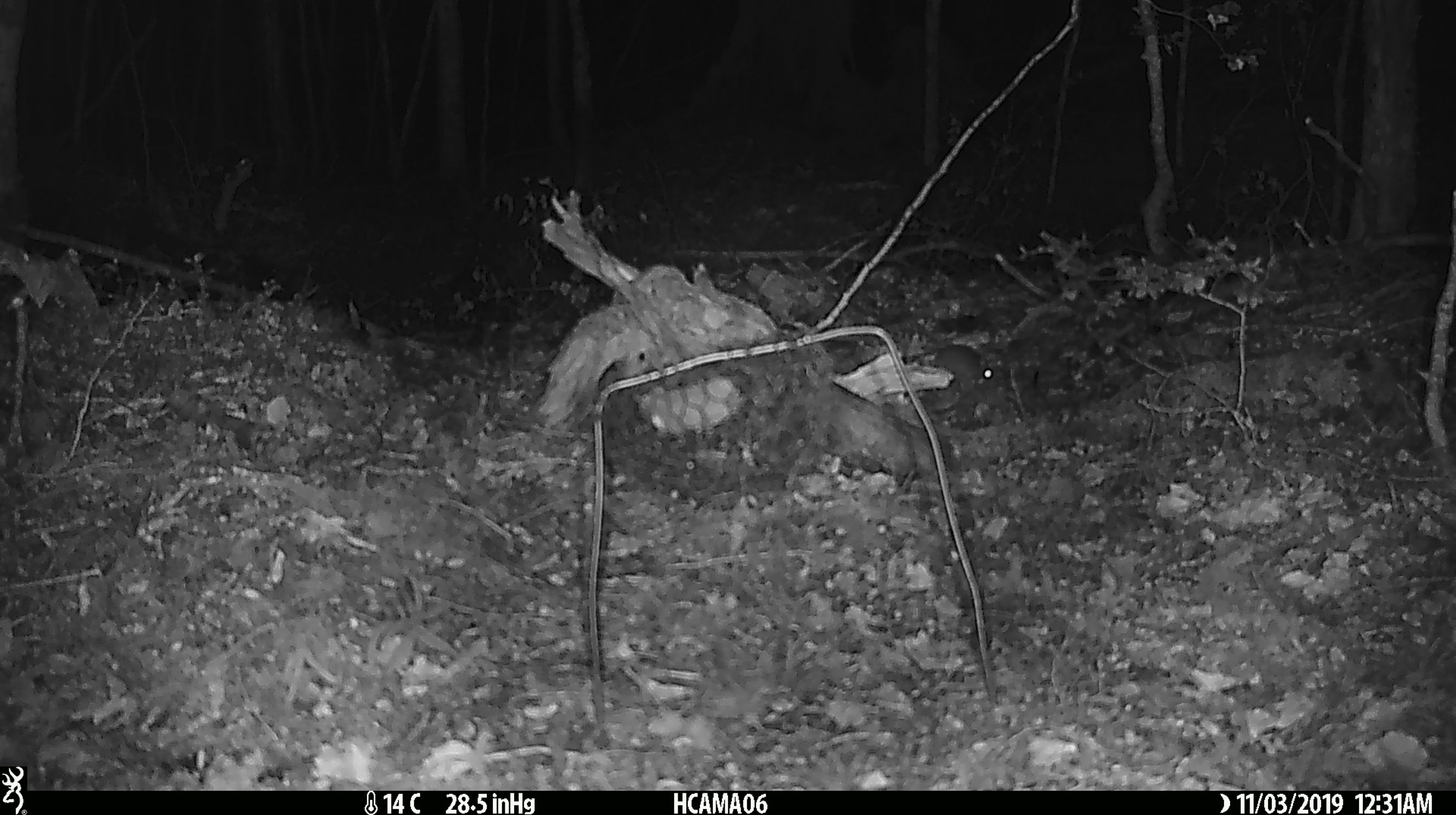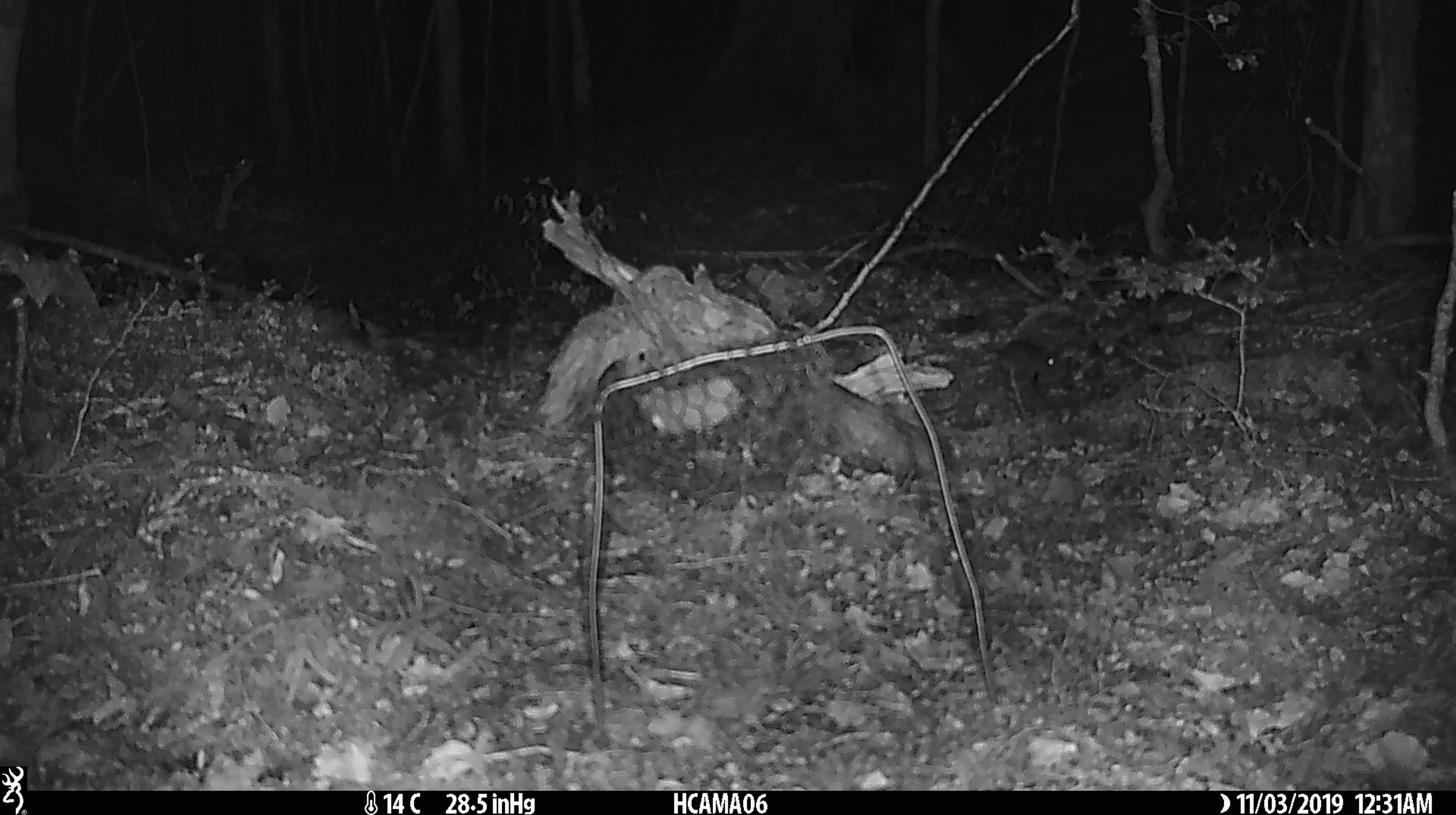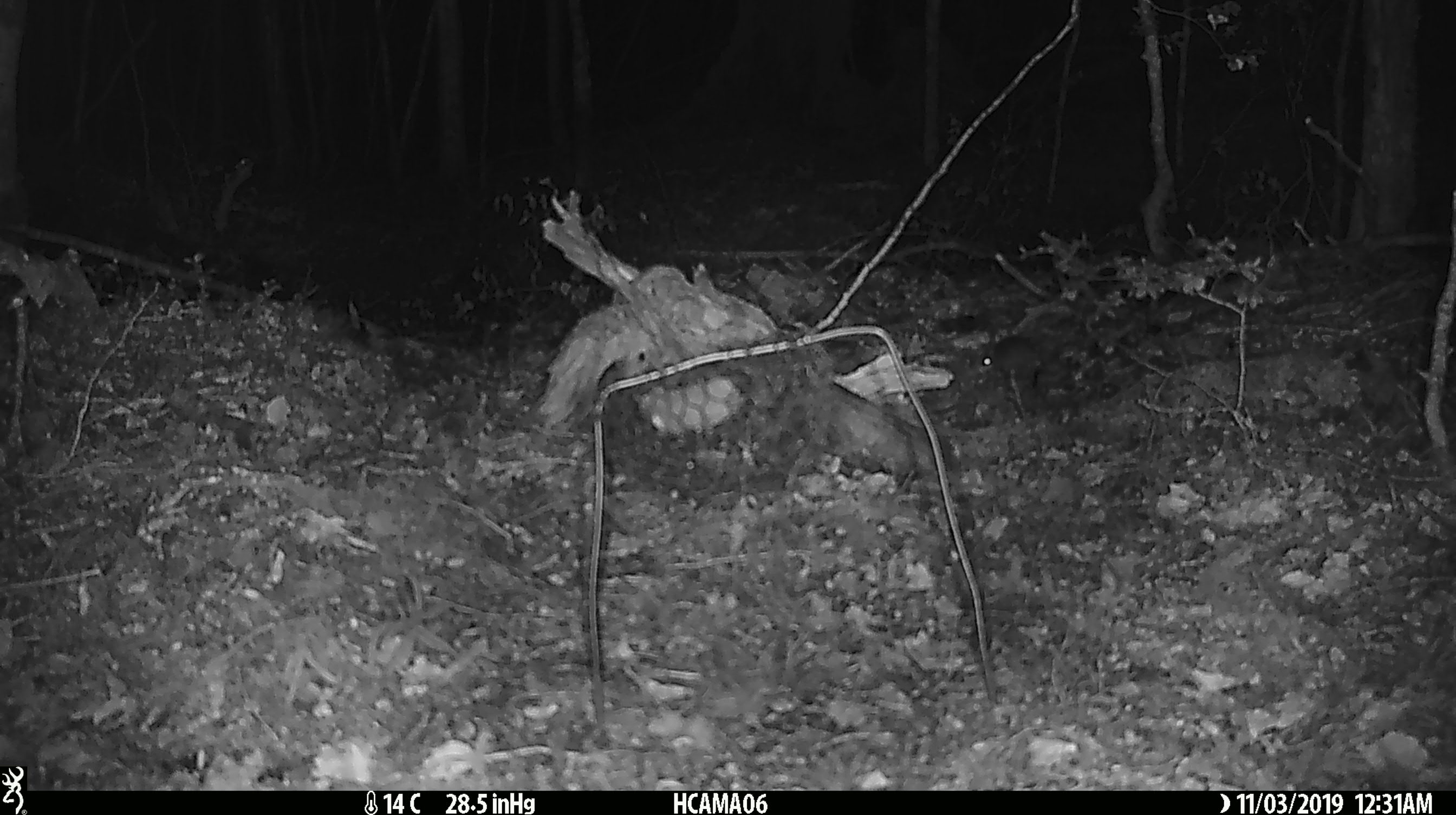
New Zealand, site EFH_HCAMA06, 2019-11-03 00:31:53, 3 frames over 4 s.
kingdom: Animalia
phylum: Chordata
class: Mammalia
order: Rodentia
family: Muridae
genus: Mus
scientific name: Mus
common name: mouse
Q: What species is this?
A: Mouse (Mus).